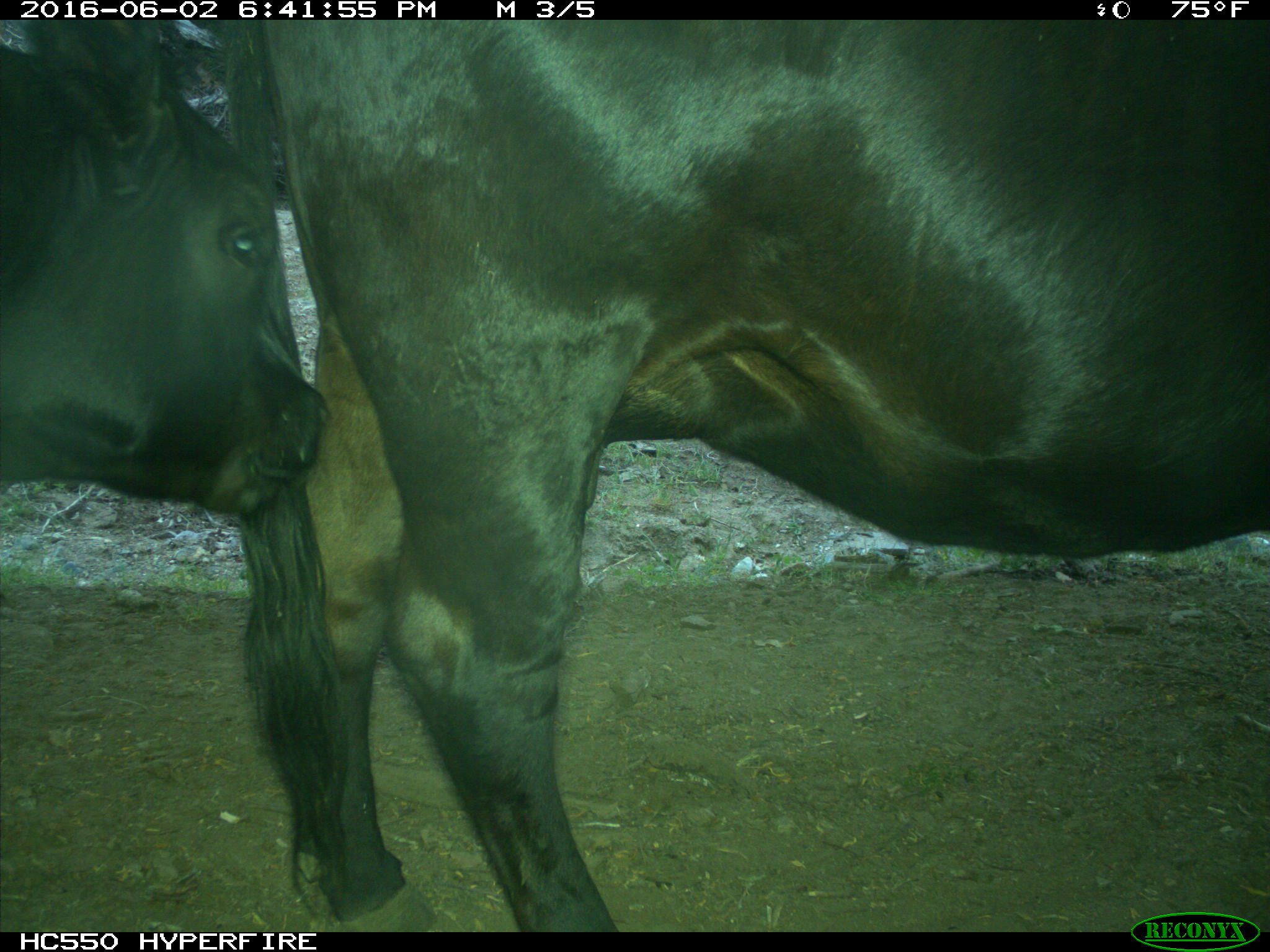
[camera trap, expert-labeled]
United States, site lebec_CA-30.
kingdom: Animalia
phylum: Chordata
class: Mammalia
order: Artiodactyla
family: Bovidae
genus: Bos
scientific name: Bos taurus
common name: domestic cow